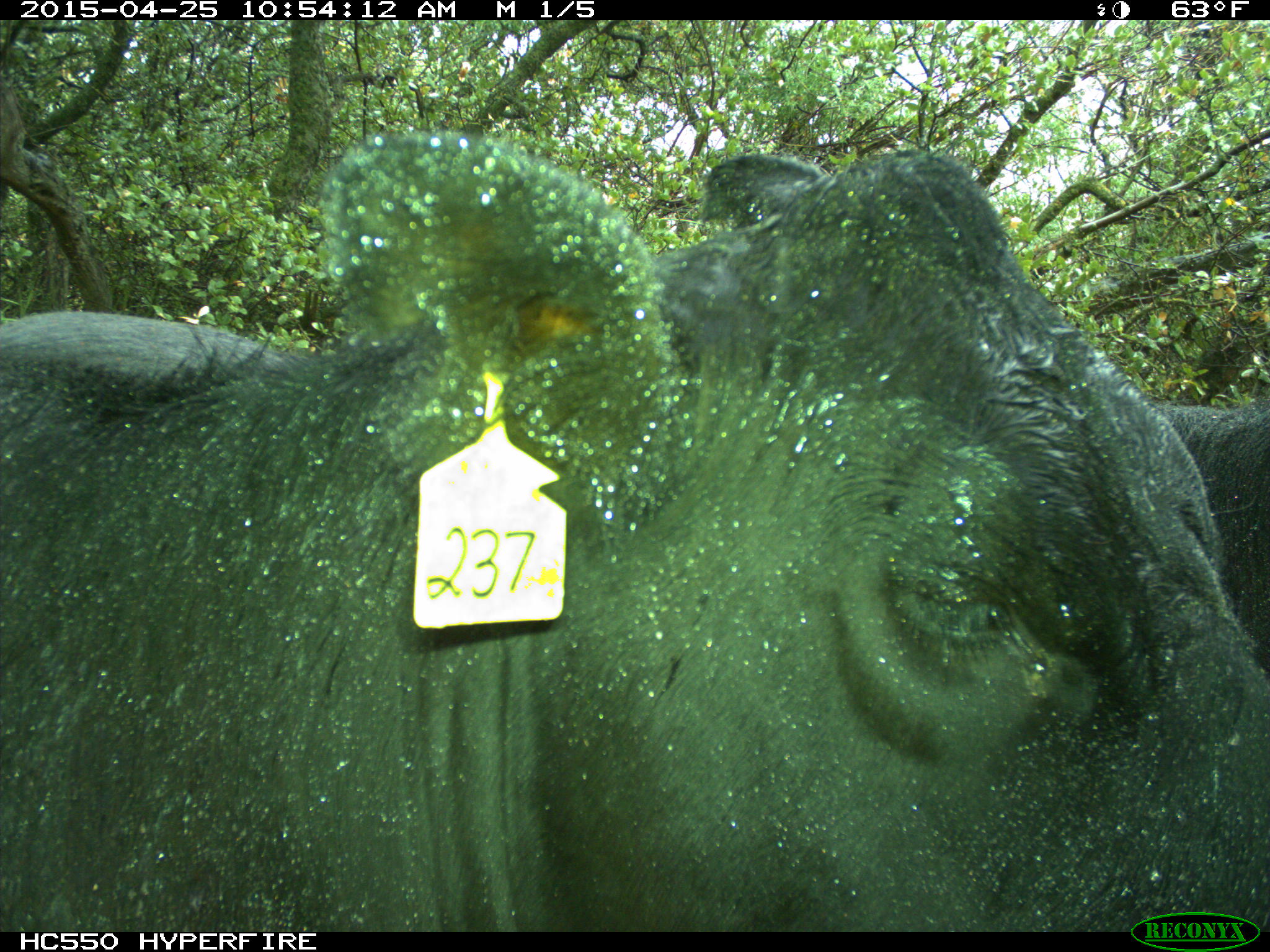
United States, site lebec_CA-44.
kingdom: Animalia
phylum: Chordata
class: Mammalia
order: Artiodactyla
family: Suidae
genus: Sus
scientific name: Sus scrofa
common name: wild boar